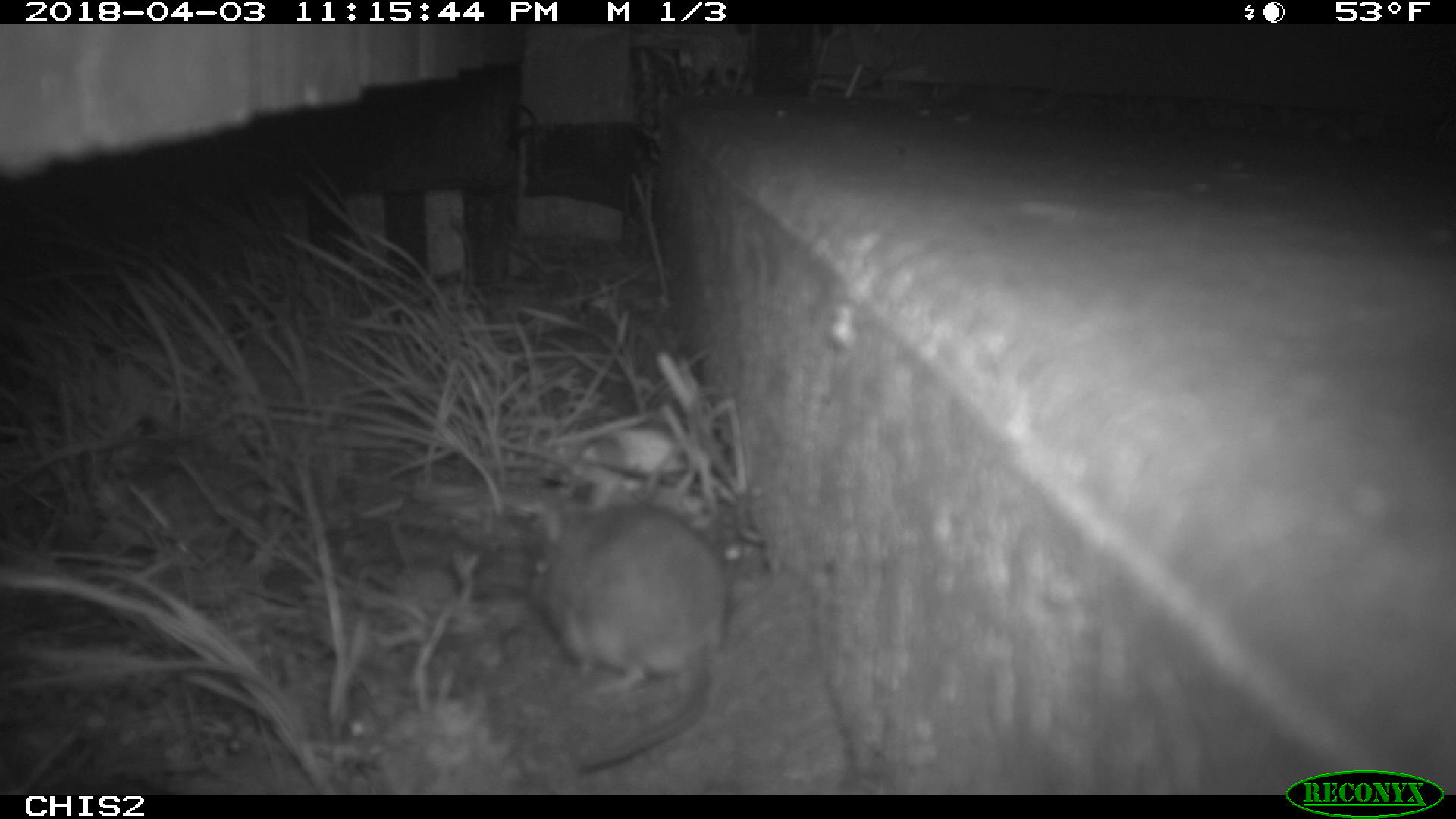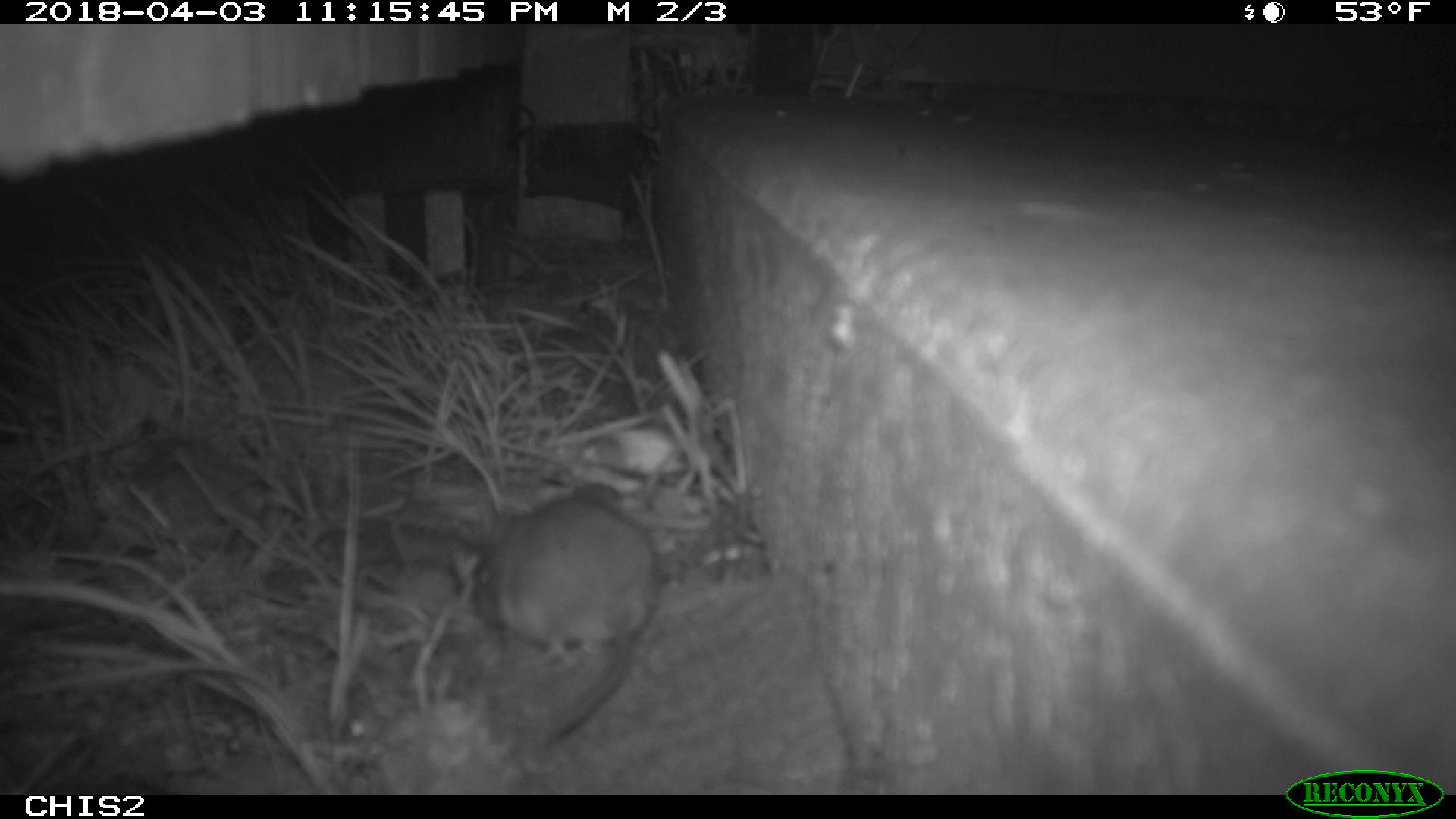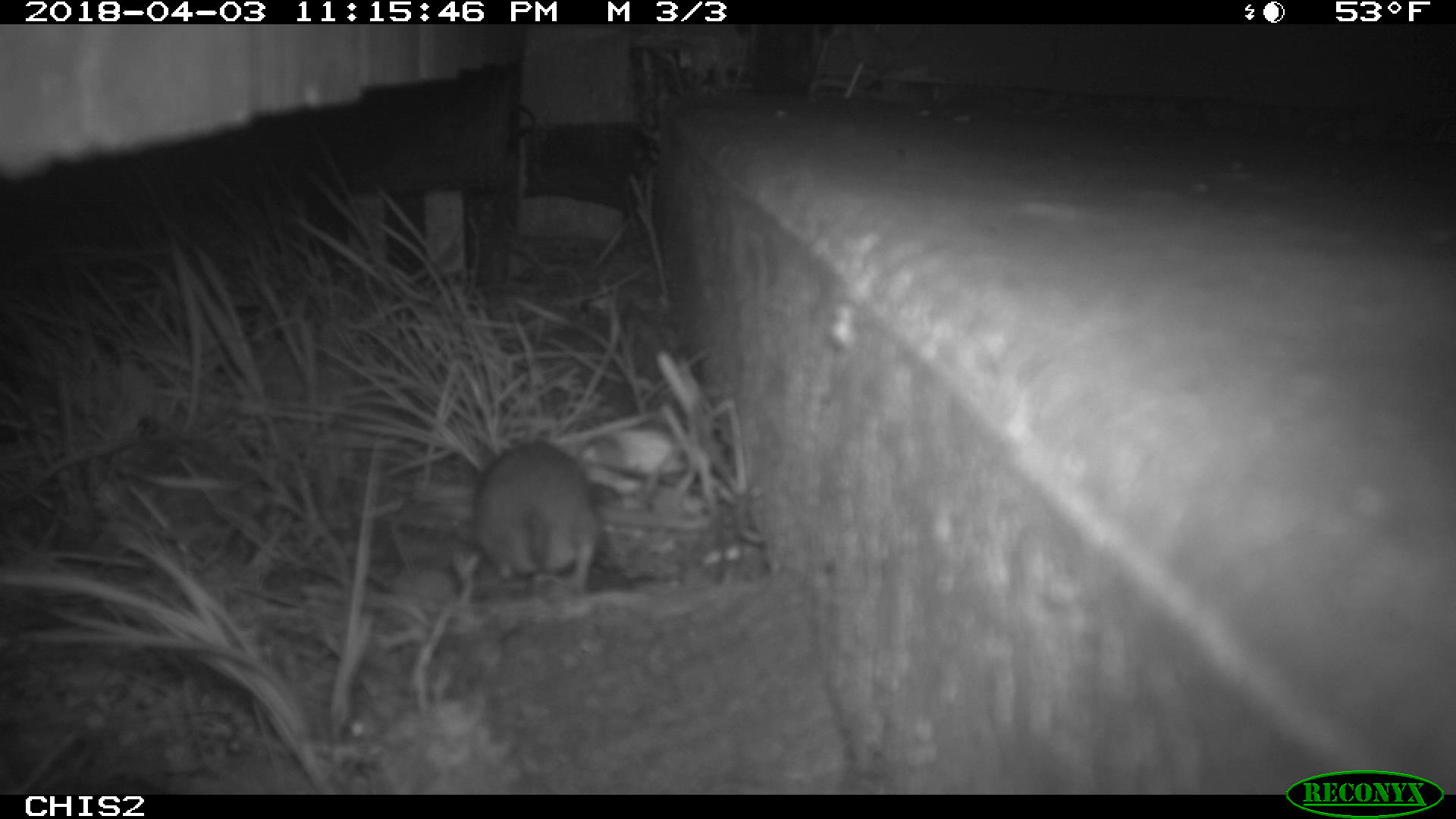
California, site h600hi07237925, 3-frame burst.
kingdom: Animalia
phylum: Chordata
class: Mammalia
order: Rodentia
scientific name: Rodentia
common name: rodent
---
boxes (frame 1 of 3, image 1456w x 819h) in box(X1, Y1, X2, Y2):
rodent: box(534, 500, 726, 768)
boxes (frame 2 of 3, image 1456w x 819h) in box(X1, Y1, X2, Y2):
rodent: box(473, 492, 659, 737)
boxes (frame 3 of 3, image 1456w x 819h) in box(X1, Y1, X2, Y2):
rodent: box(471, 441, 599, 607)